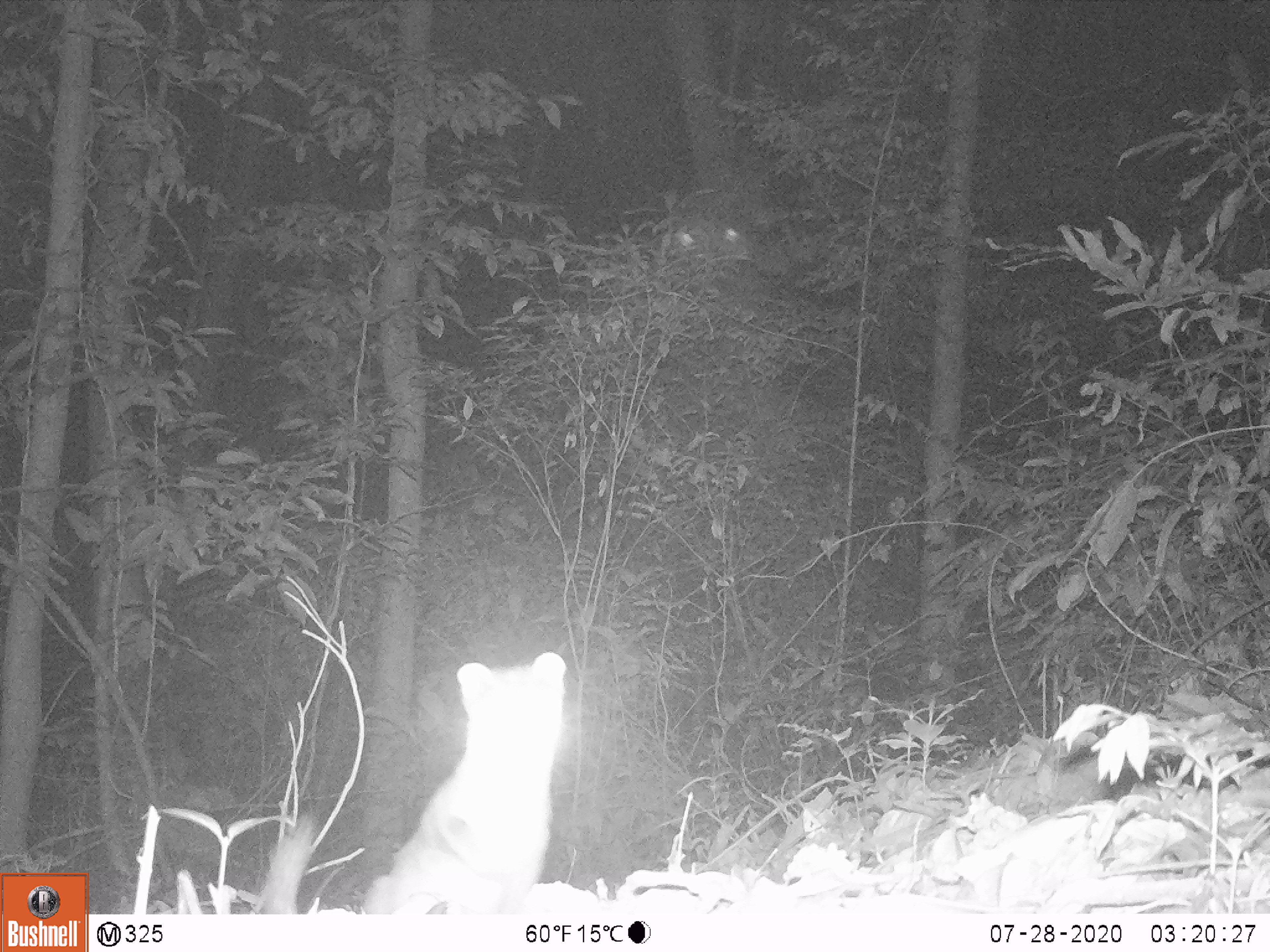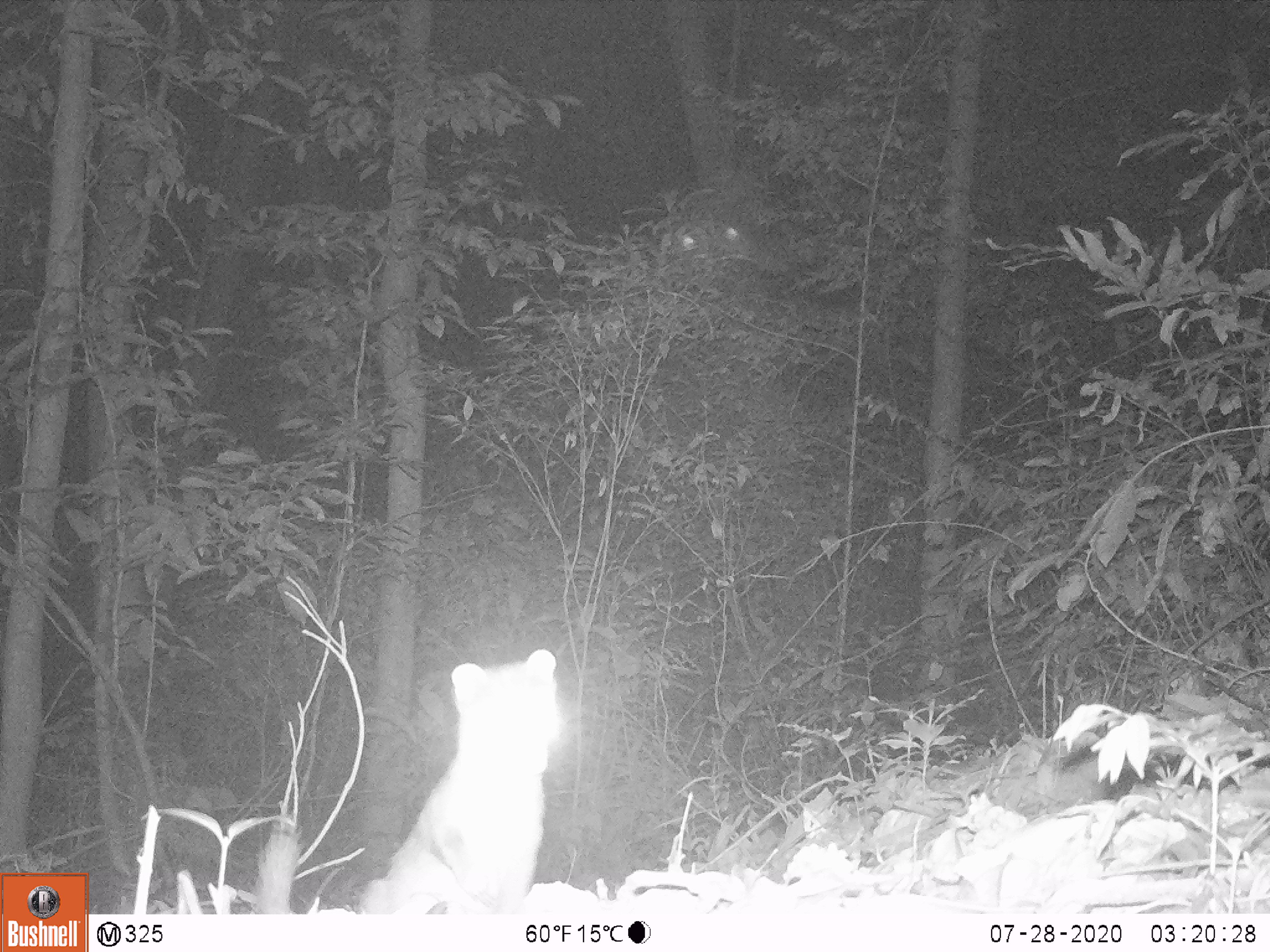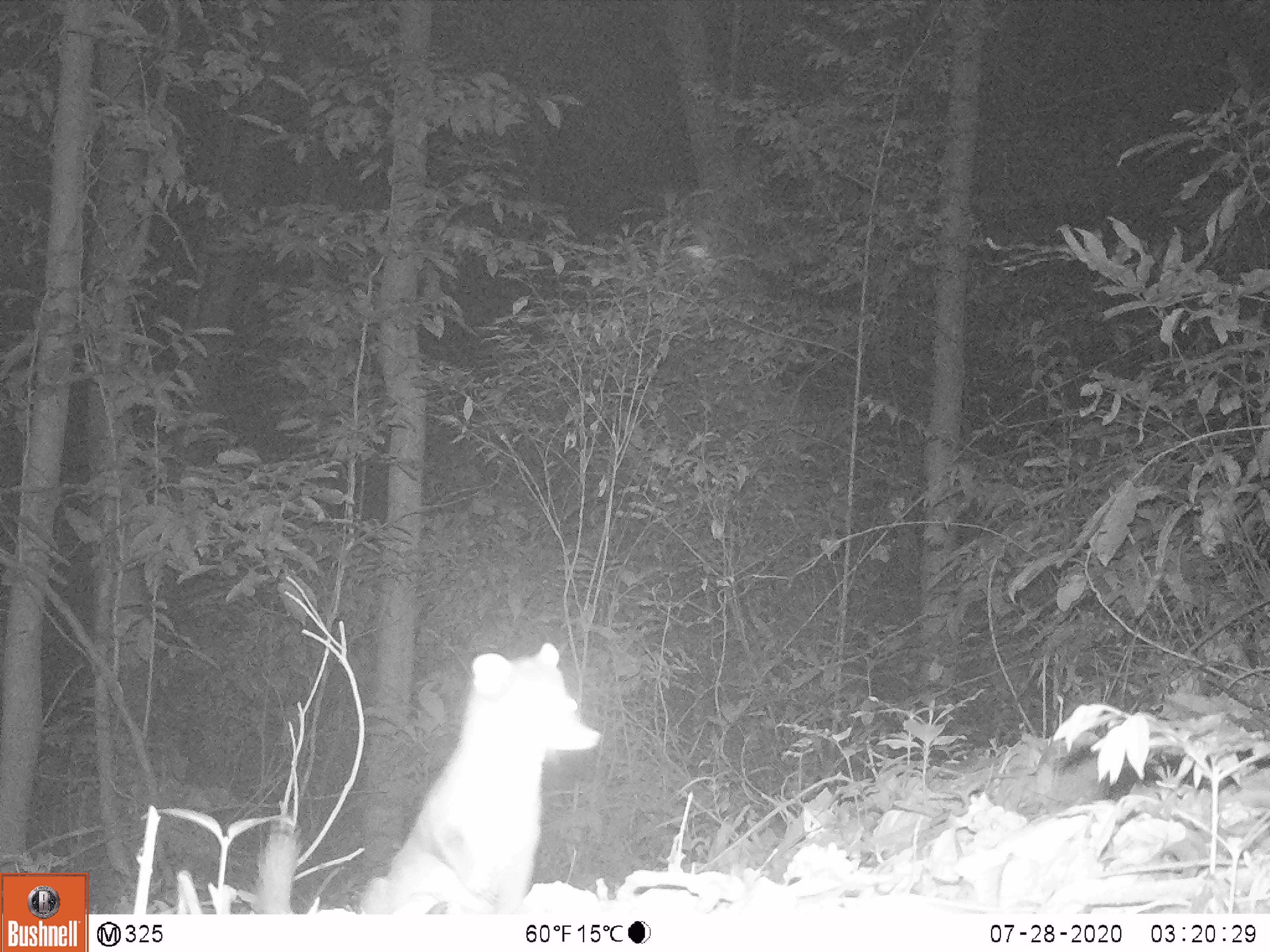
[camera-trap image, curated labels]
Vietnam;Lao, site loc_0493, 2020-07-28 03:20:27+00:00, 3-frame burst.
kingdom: Animalia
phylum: Chordata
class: Mammalia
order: Carnivora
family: Mustelidae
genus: Melogale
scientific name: Melogale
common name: ferret badger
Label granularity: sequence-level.